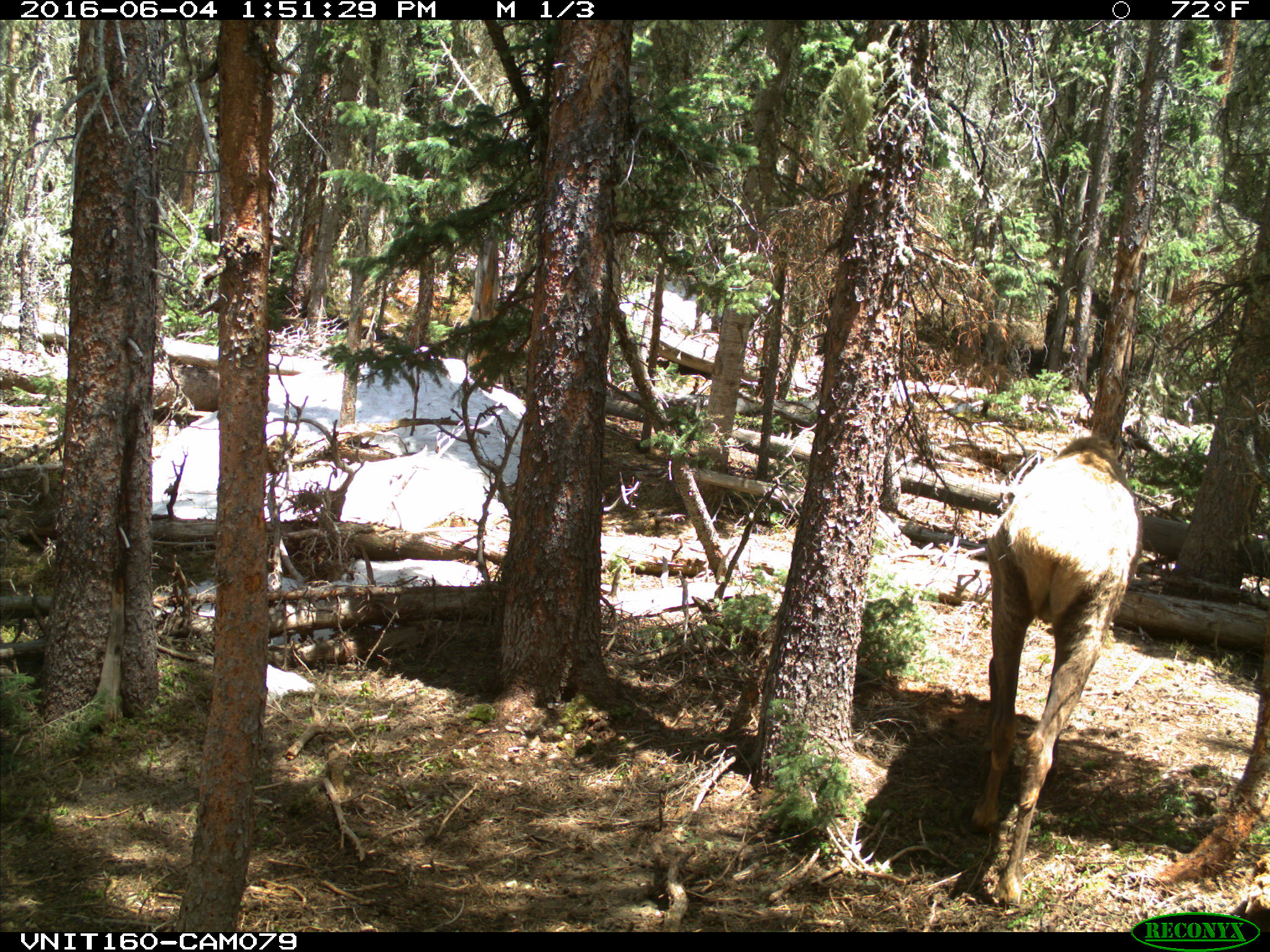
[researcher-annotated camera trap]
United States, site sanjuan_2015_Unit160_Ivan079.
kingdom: Animalia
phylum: Chordata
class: Mammalia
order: Artiodactyla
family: Cervidae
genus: Cervus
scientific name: Cervus elaphus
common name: red deer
Cervus elaphus (red deer).